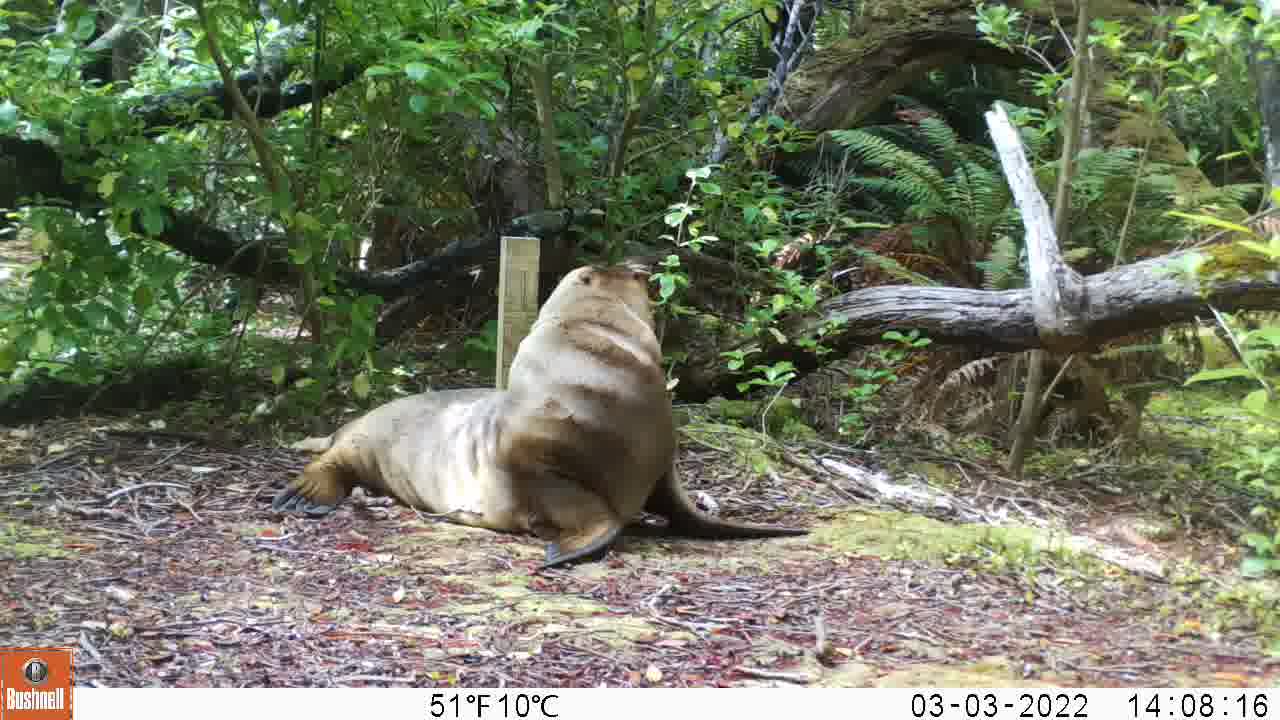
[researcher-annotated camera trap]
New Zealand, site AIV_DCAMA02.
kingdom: Animalia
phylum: Chordata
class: Mammalia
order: Carnivora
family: Otariidae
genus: Phocarctos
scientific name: Phocarctos hookeri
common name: new zealand sea lion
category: sealion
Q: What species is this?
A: Sealion (new zealand sea lion) (Phocarctos hookeri).